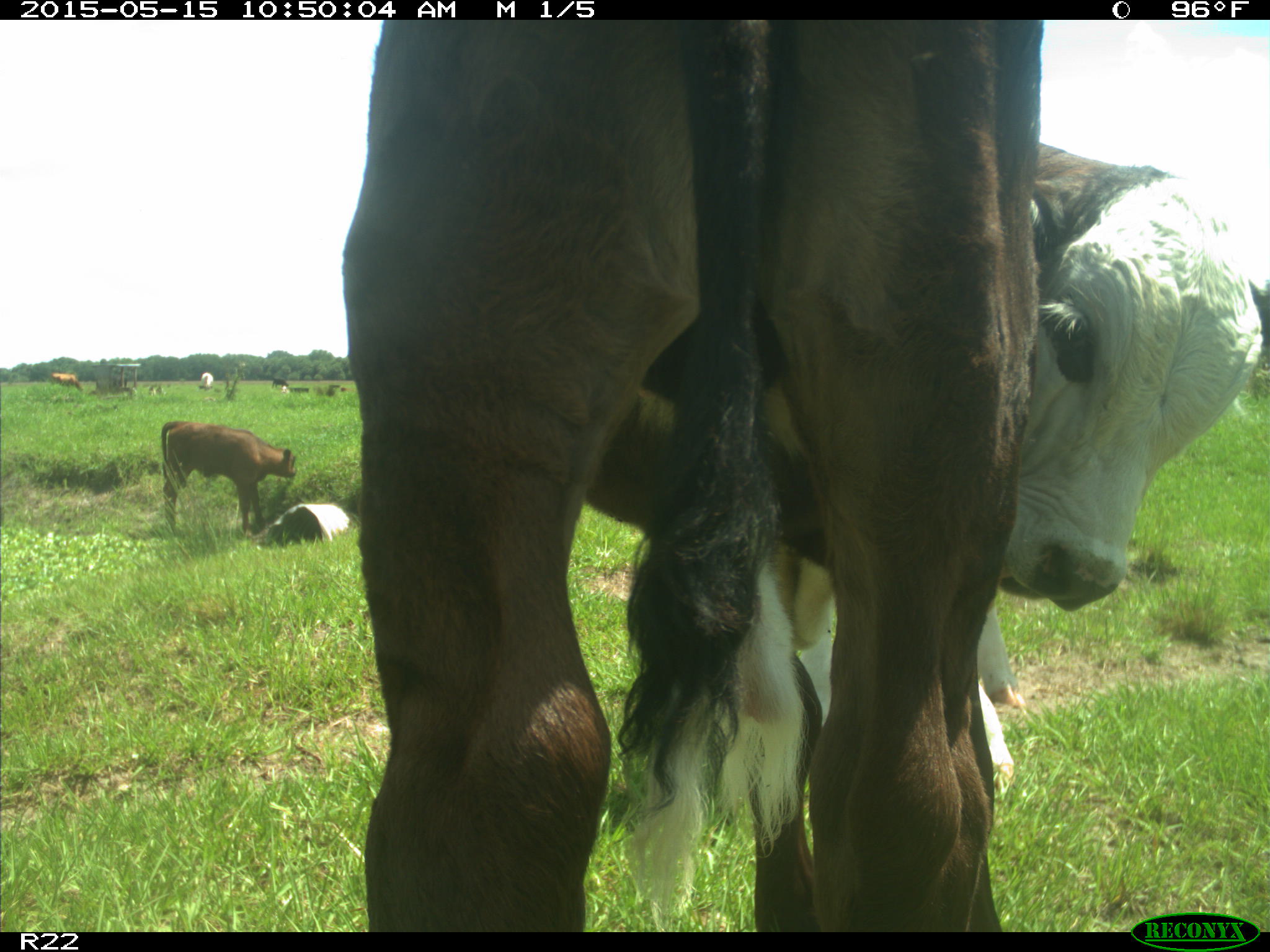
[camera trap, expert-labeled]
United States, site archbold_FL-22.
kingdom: Animalia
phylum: Chordata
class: Mammalia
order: Artiodactyla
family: Bovidae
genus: Bos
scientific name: Bos taurus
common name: domestic cow